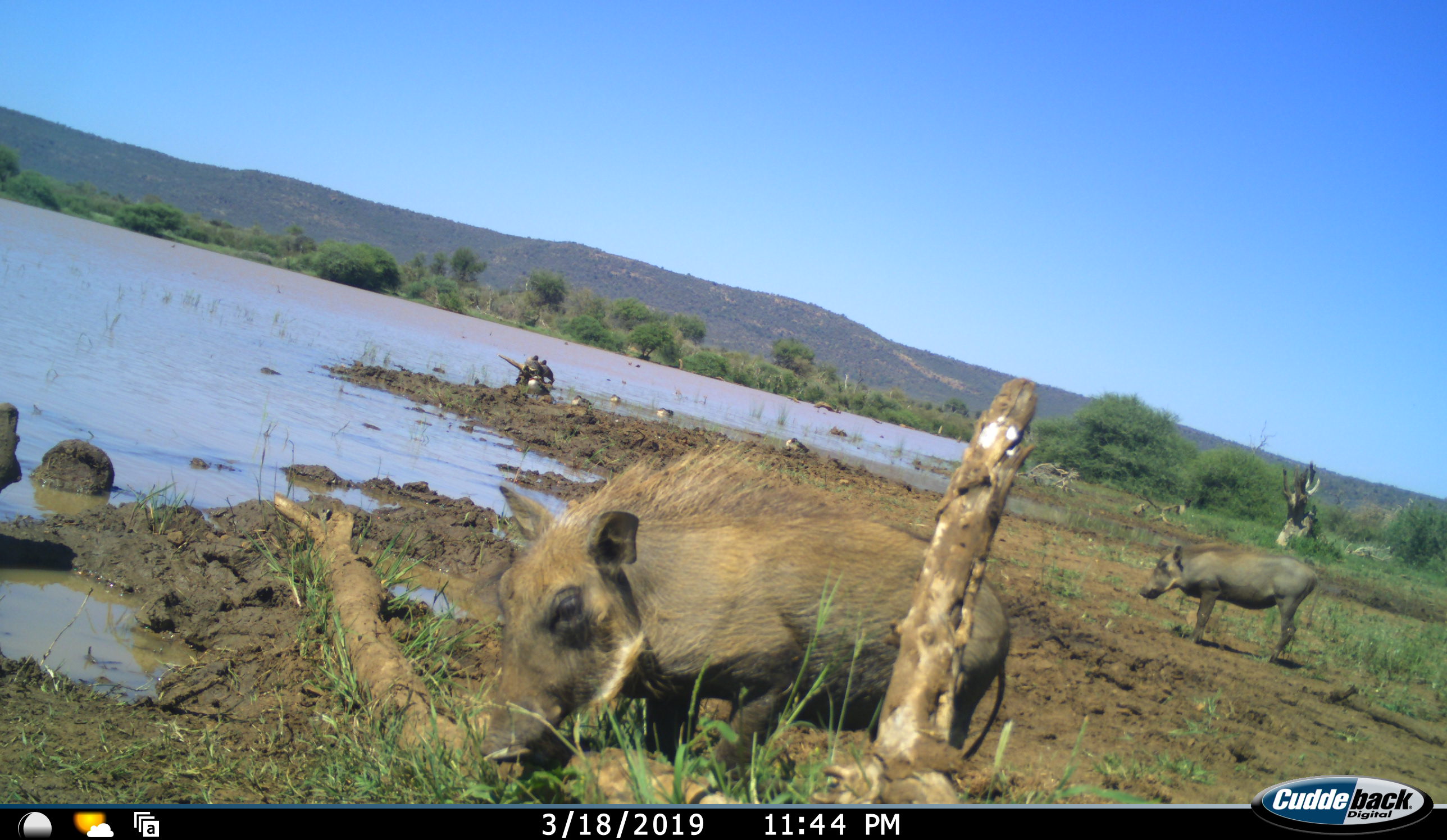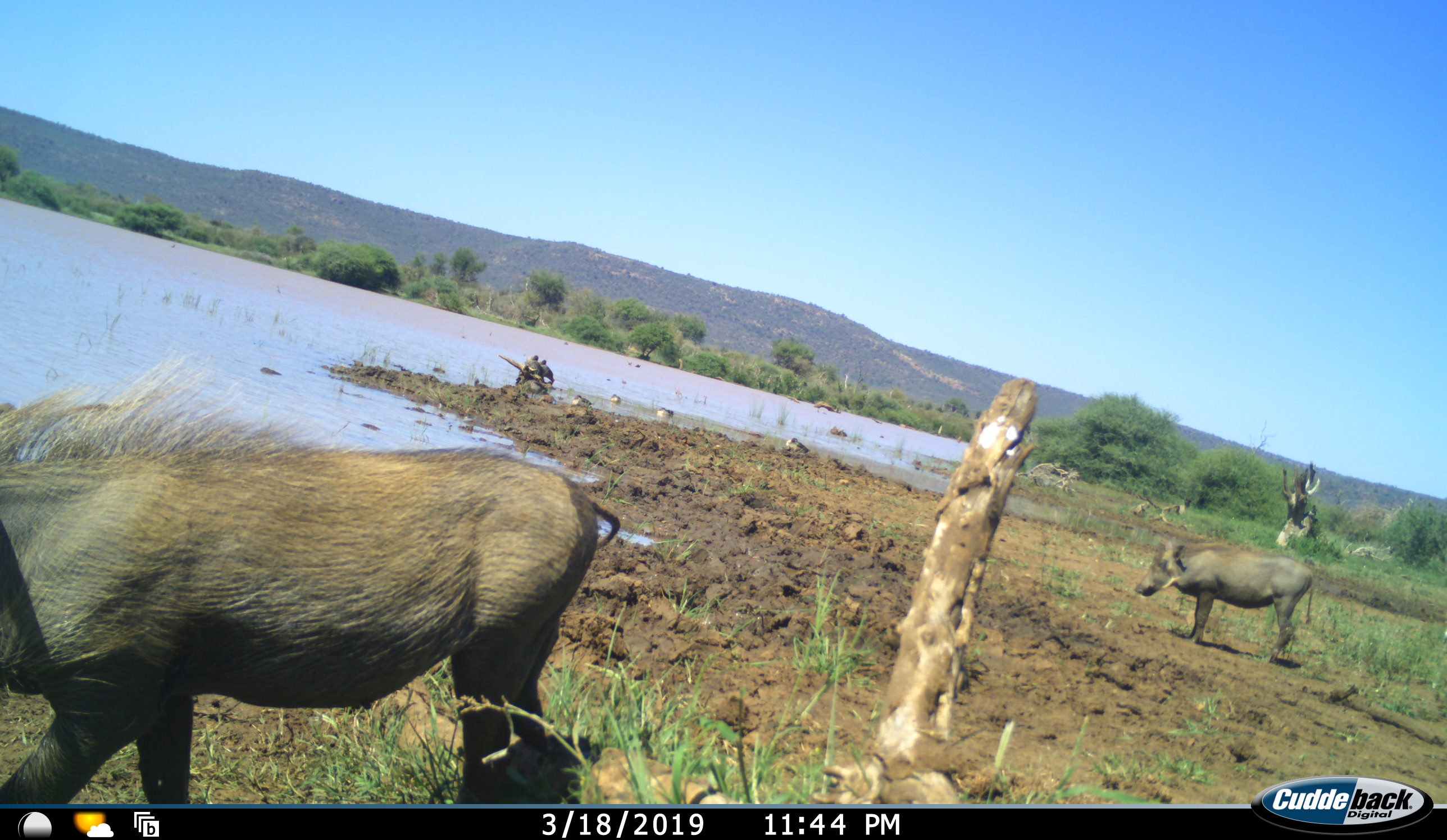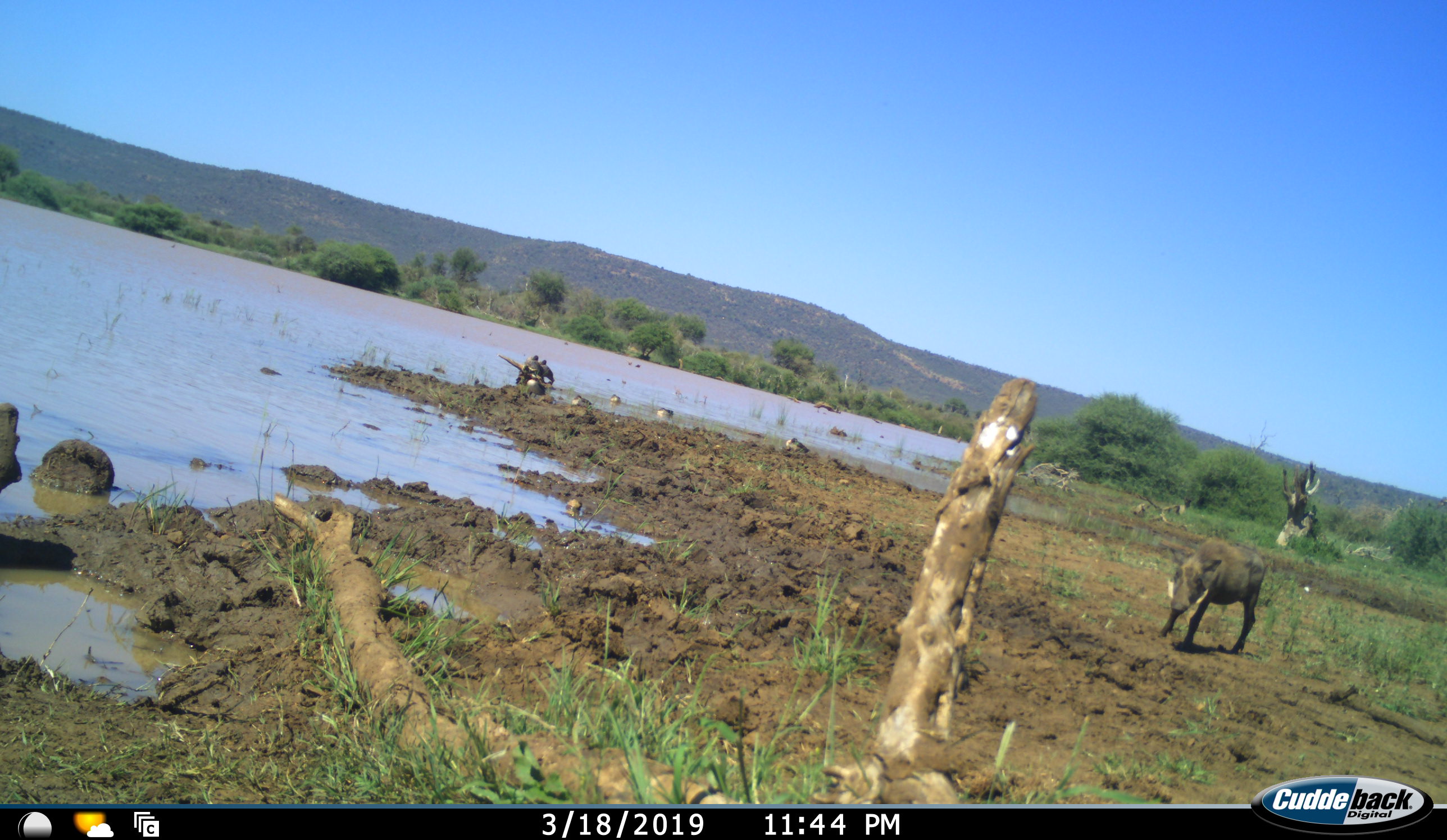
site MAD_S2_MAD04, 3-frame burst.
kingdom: Animalia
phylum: Chordata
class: Mammalia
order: Artiodactyla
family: Suidae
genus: Phacochoerus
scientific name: Phacochoerus africanus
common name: warthog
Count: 2.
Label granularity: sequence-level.